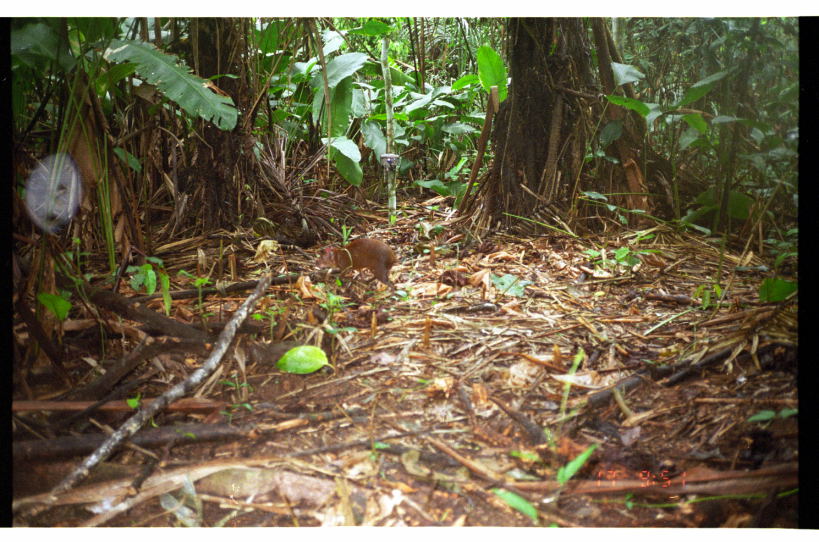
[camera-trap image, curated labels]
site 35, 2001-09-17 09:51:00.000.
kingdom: Animalia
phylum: Chordata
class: Mammalia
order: Rodentia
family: Dasyproctidae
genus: Dasyprocta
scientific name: Dasyprocta punctata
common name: central american agouti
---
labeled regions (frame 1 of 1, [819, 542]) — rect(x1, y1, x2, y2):
dasyprocta punctata: rect(315, 238, 398, 294)